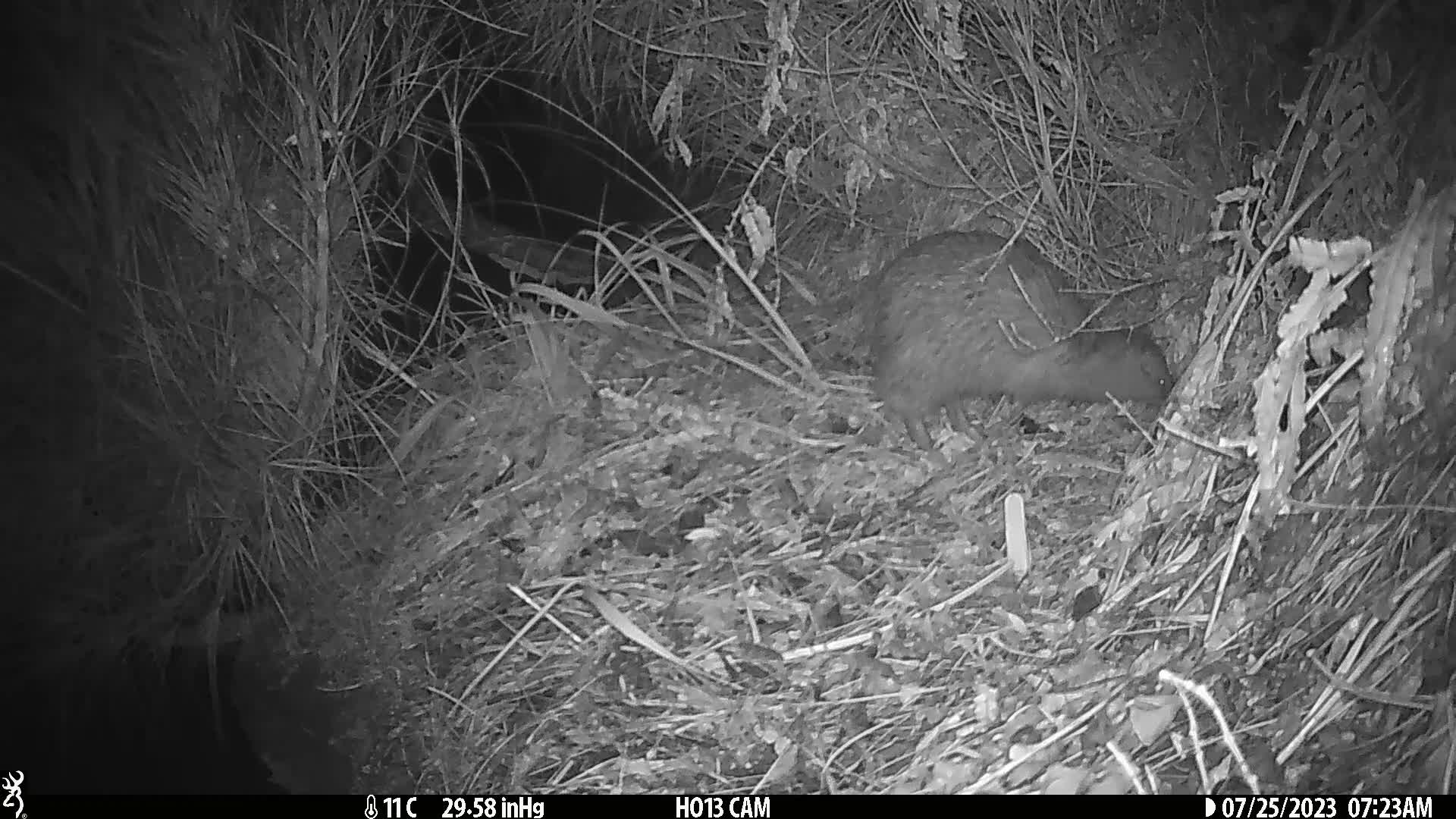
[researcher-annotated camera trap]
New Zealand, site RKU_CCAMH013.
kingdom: Animalia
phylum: Chordata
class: Aves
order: Apterygiformes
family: Apterygidae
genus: Apteryx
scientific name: Apteryx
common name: kiwi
Kiwi (Apteryx).